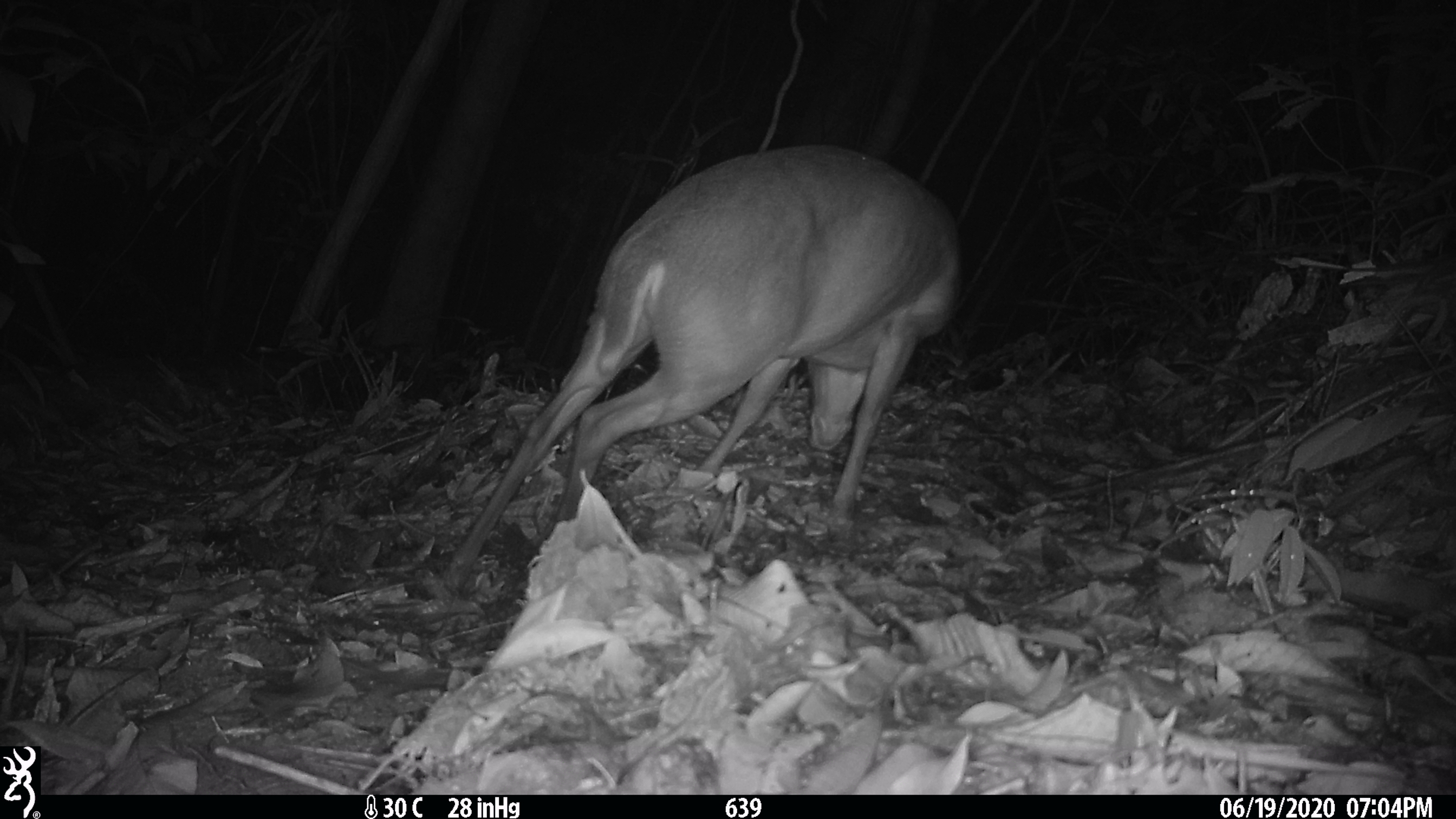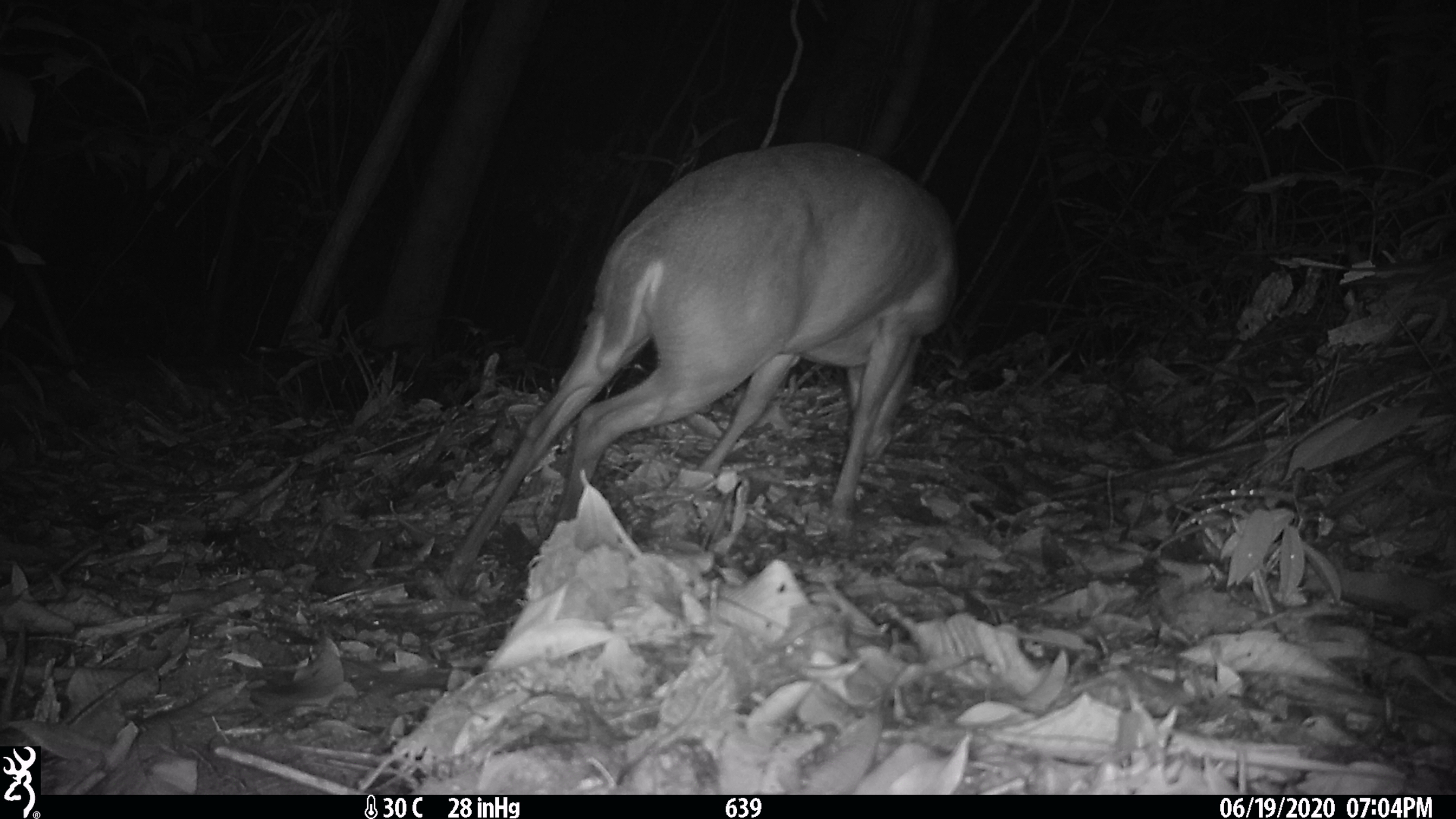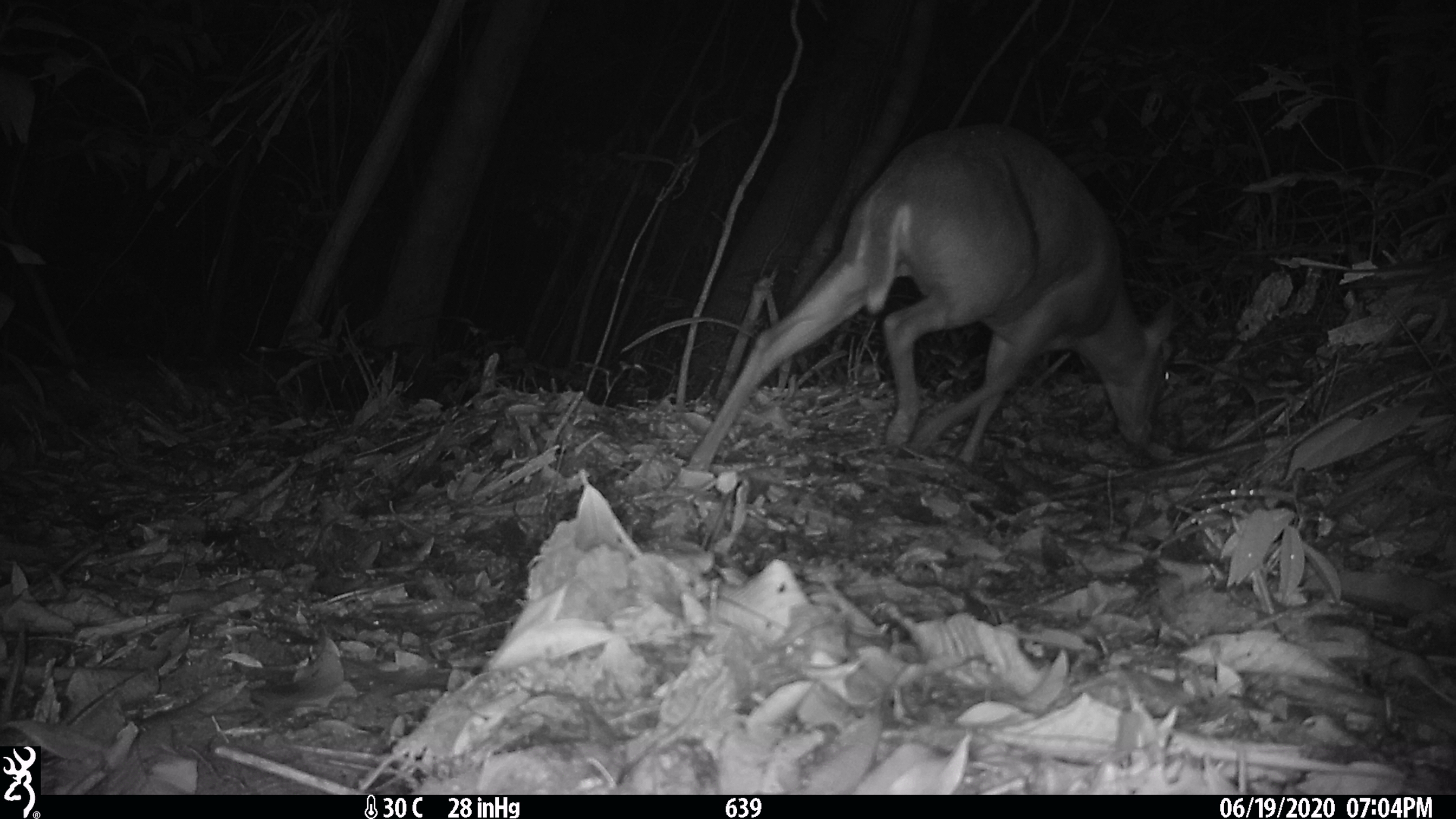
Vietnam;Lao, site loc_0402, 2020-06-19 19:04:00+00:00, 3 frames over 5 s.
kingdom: Animalia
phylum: Chordata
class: Mammalia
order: Artiodactyla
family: Cervidae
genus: Muntiacus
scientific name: Muntiacus rooseveltorum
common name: roosevelt's muntjac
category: roosevelts muntjac group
Roosevelts muntjac group (roosevelt's muntjac) (Muntiacus rooseveltorum). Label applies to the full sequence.